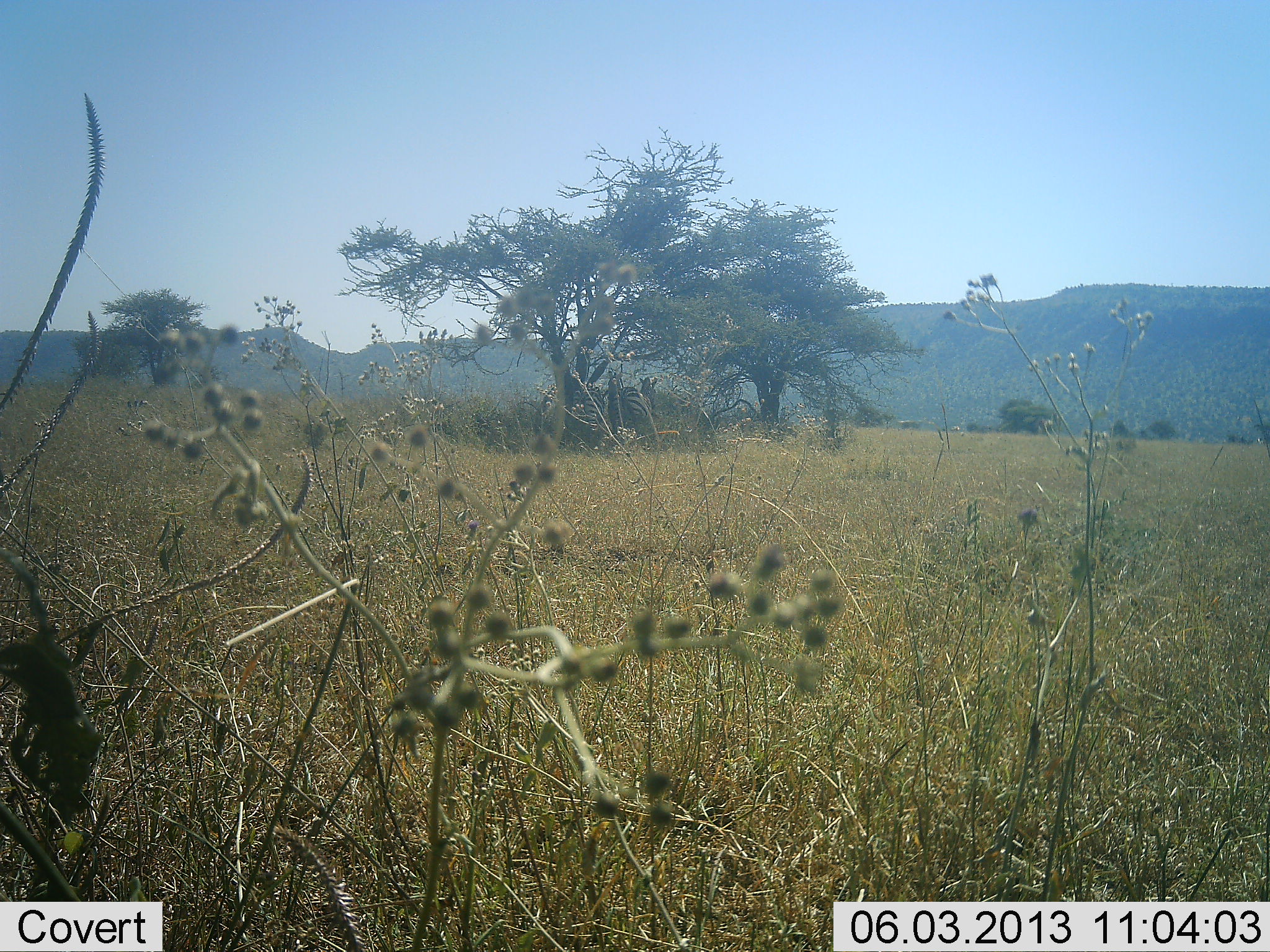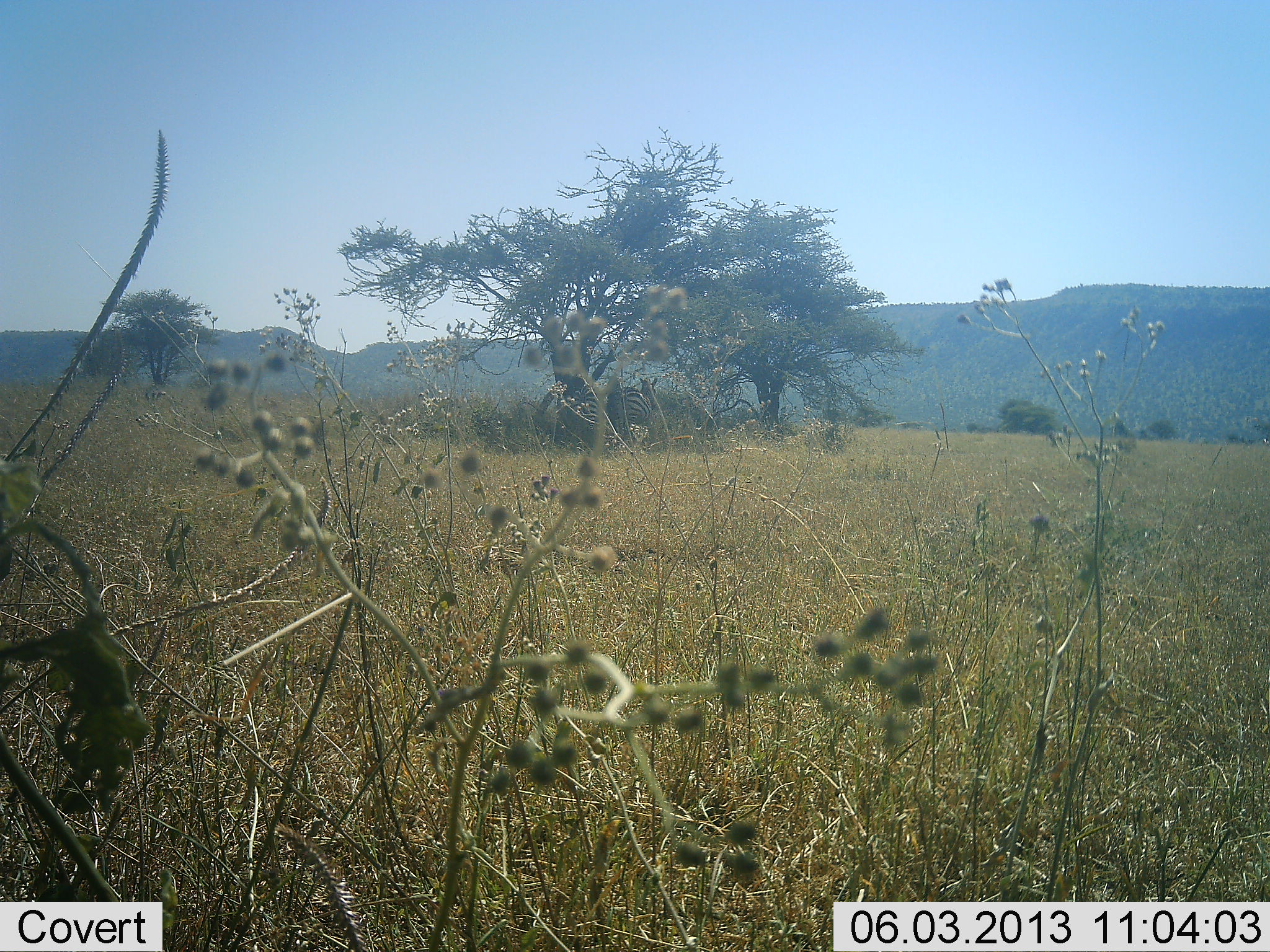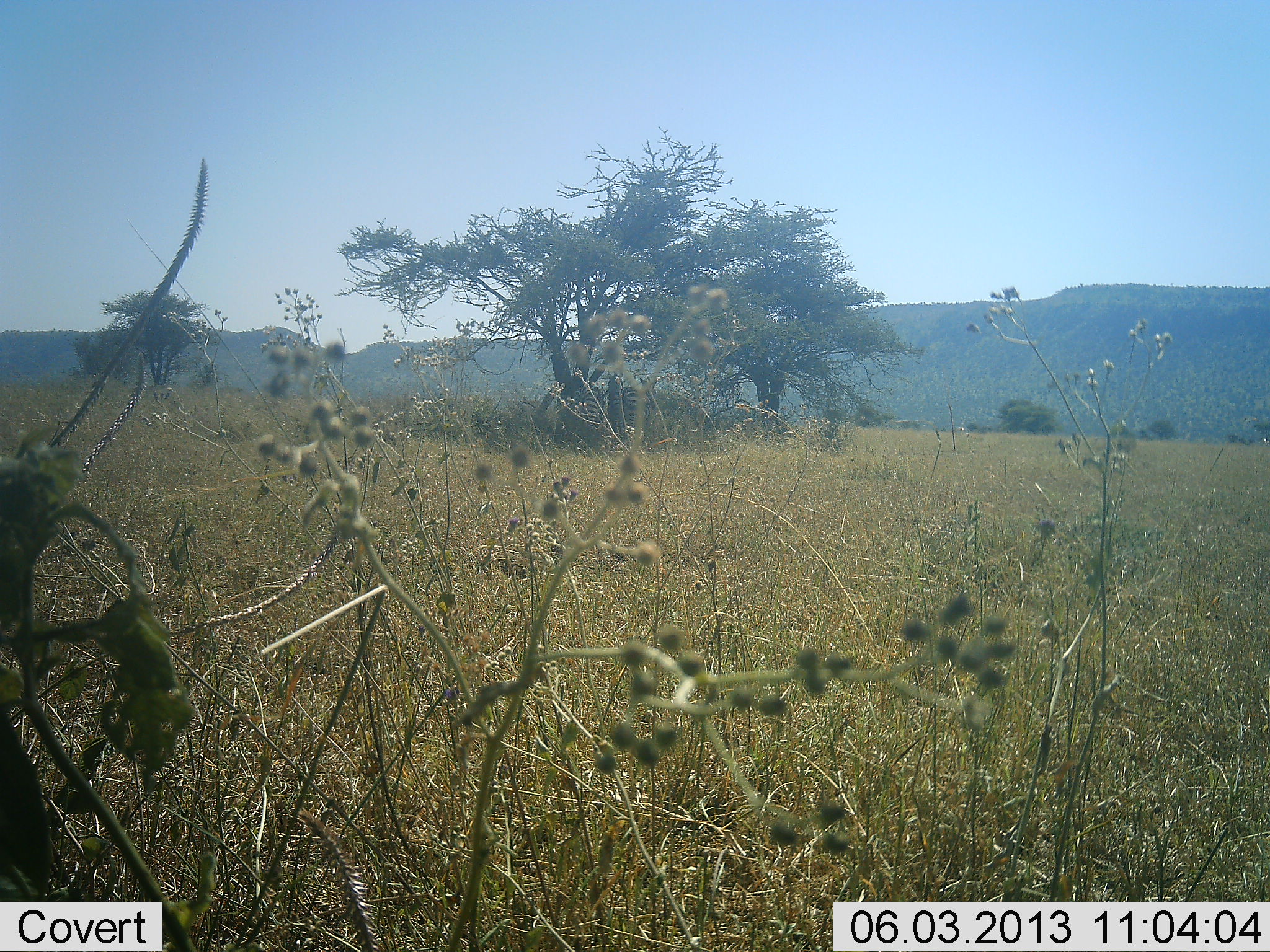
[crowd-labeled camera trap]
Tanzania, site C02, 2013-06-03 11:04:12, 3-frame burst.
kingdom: Animalia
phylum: Chordata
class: Mammalia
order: Perissodactyla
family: Equidae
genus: Equus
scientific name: Equus quagga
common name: plains zebra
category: zebra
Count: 2.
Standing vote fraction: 64%.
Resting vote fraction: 27%.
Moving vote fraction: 0%.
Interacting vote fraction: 0%.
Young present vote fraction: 0%.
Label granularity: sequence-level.